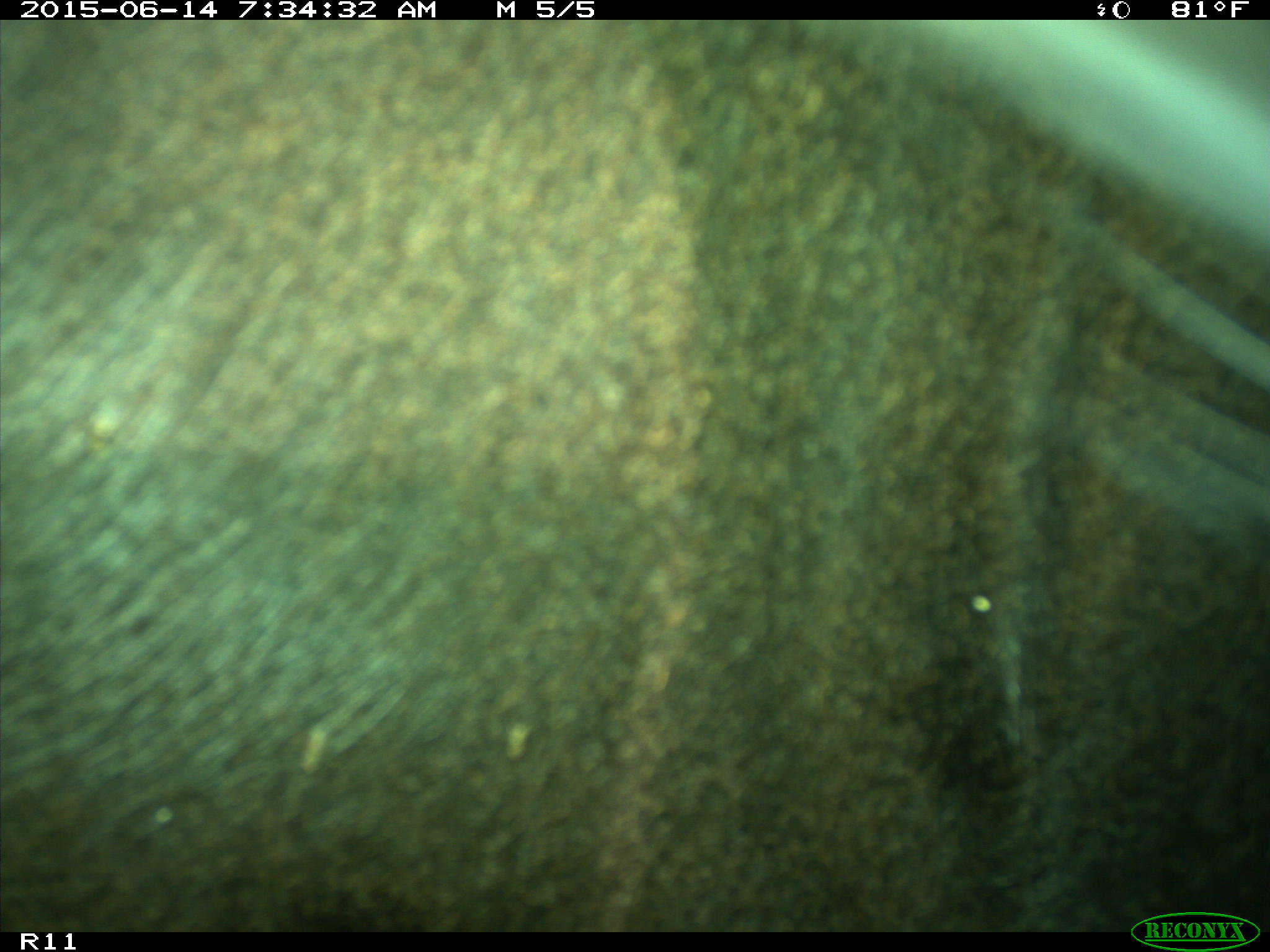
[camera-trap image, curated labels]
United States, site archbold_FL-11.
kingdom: Animalia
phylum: Chordata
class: Mammalia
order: Artiodactyla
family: Bovidae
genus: Bos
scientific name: Bos taurus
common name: domestic cow